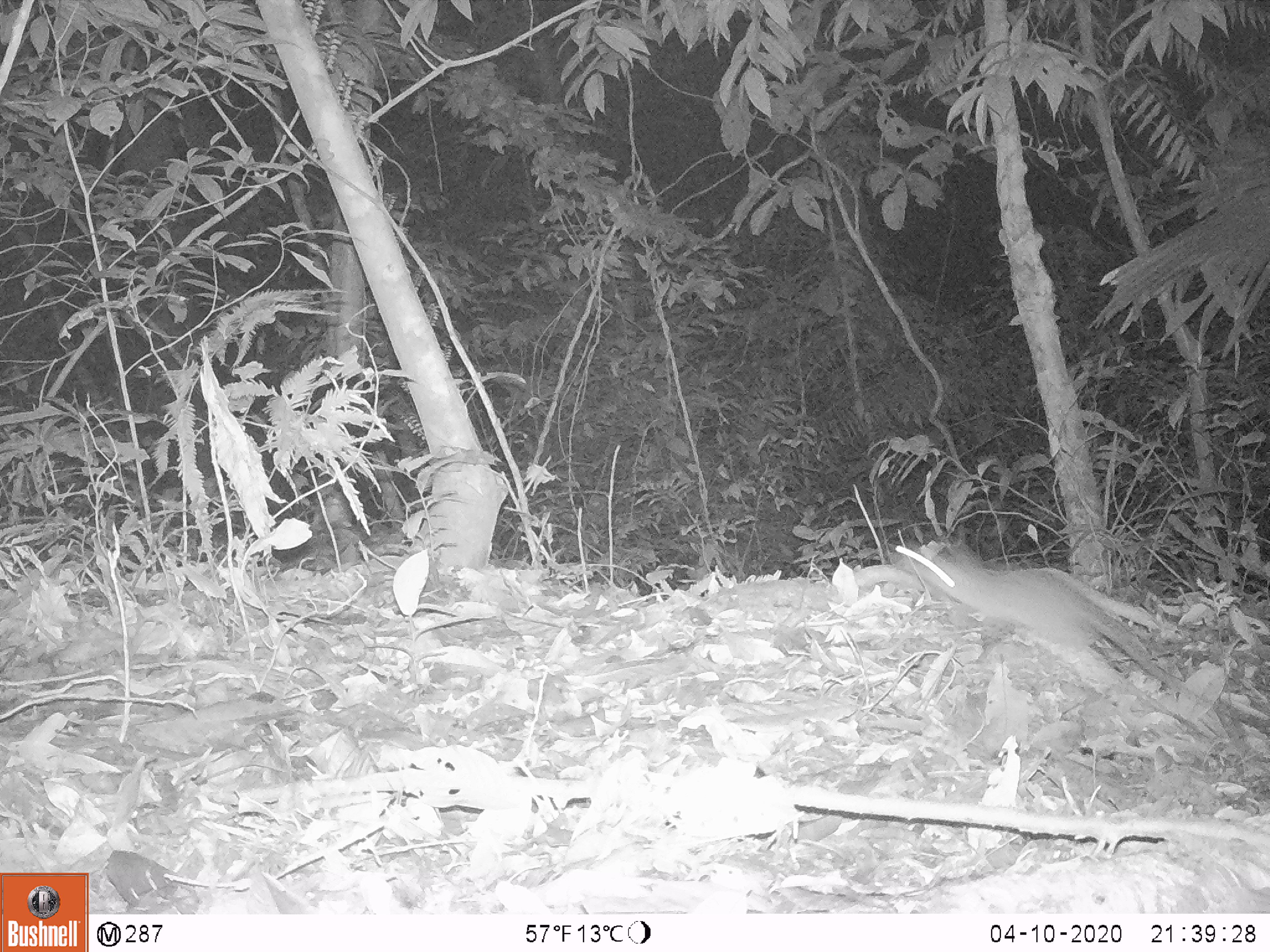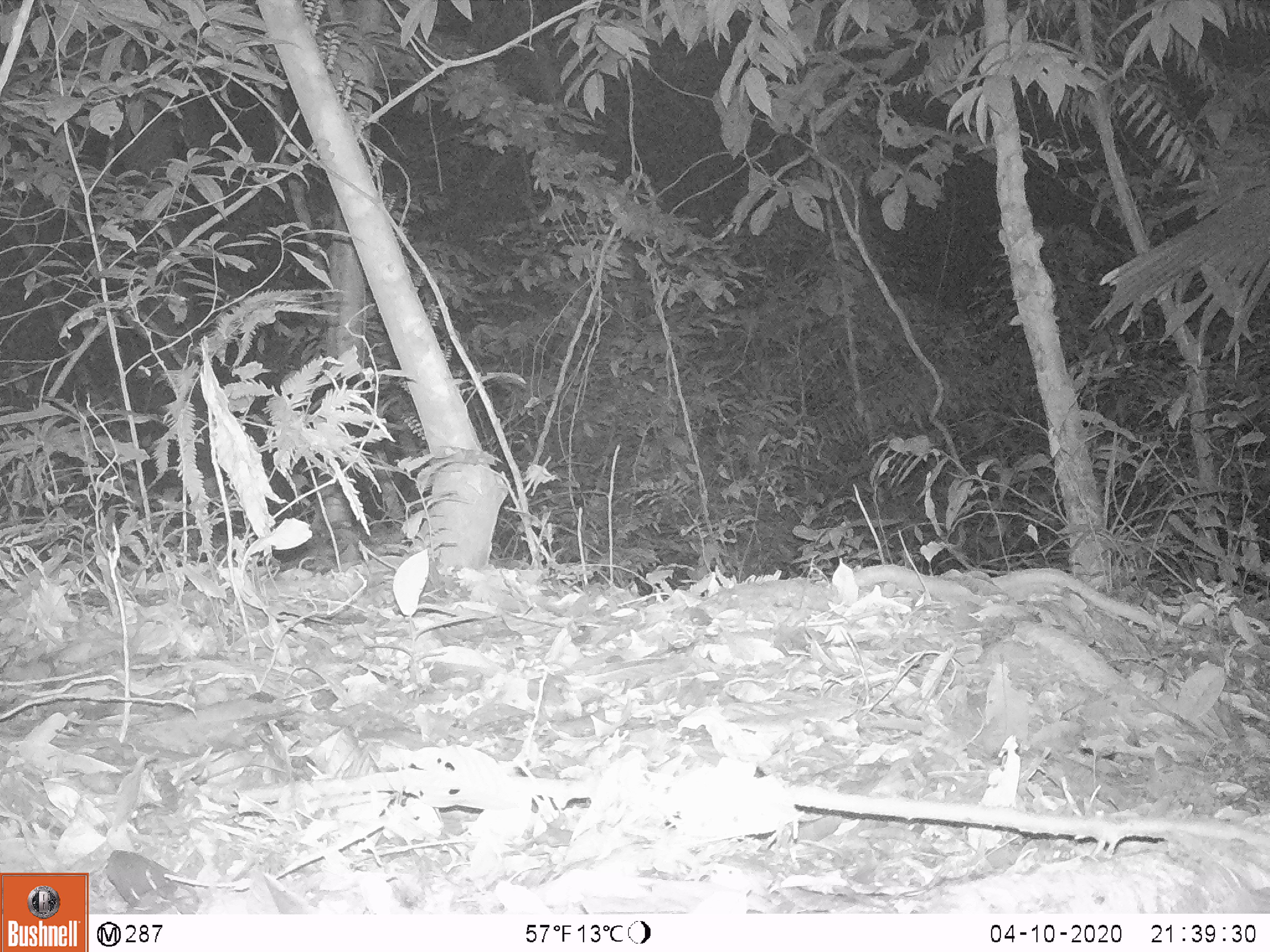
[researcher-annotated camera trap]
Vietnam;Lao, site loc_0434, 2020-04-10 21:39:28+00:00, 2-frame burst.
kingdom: Animalia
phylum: Chordata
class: Mammalia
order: Rodentia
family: Muridae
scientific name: Muridae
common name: old-world mice and rats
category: unidentified murid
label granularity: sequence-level